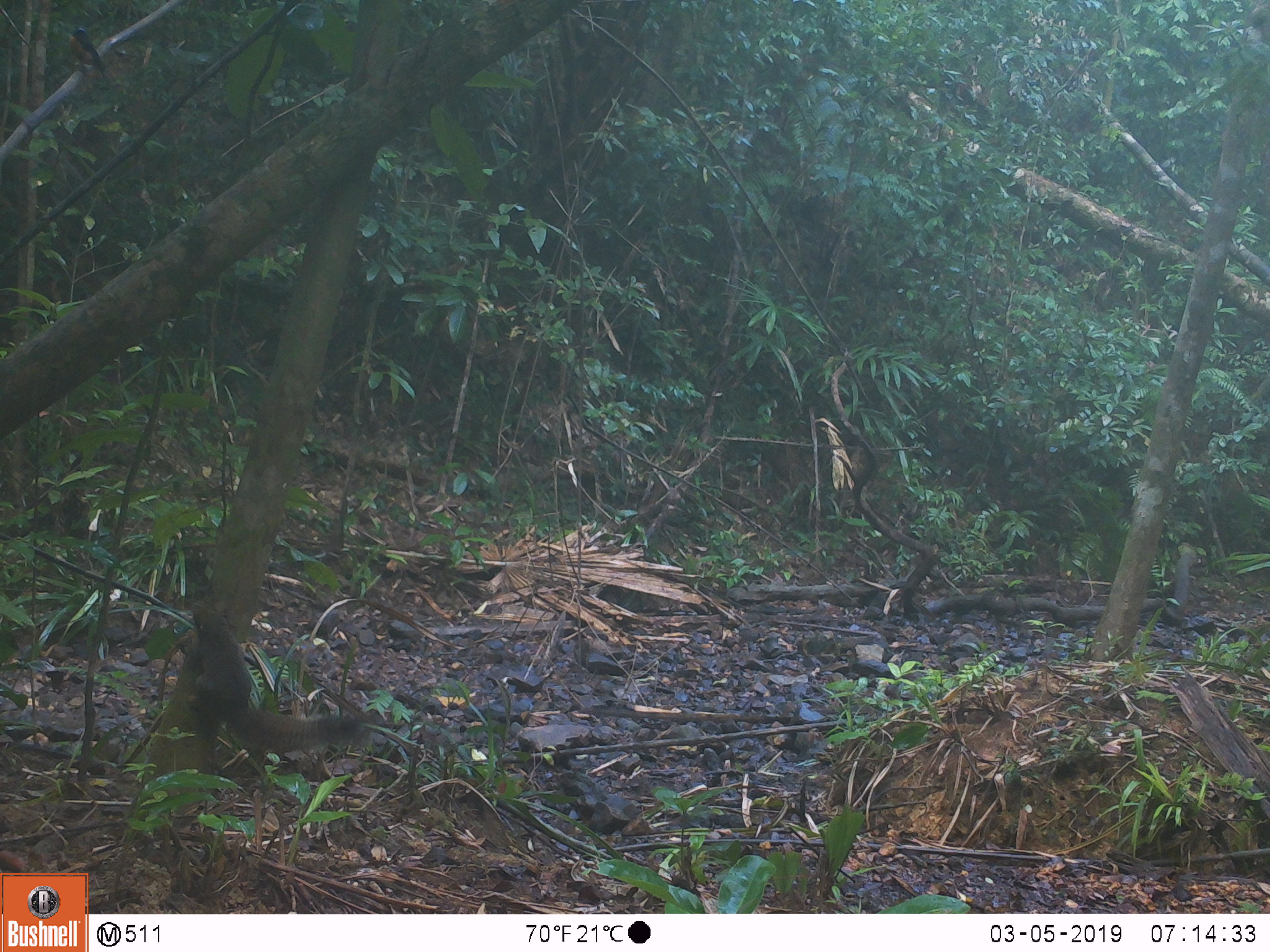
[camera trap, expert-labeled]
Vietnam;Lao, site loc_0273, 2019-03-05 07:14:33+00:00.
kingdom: Animalia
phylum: Chordata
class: Mammalia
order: Rodentia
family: Sciuridae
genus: Callosciurus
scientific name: Callosciurus erythraeus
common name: pallas's squirrel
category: pallass squirrel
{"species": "pallass squirrel (pallas's squirrel) (Callosciurus erythraeus)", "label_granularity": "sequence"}